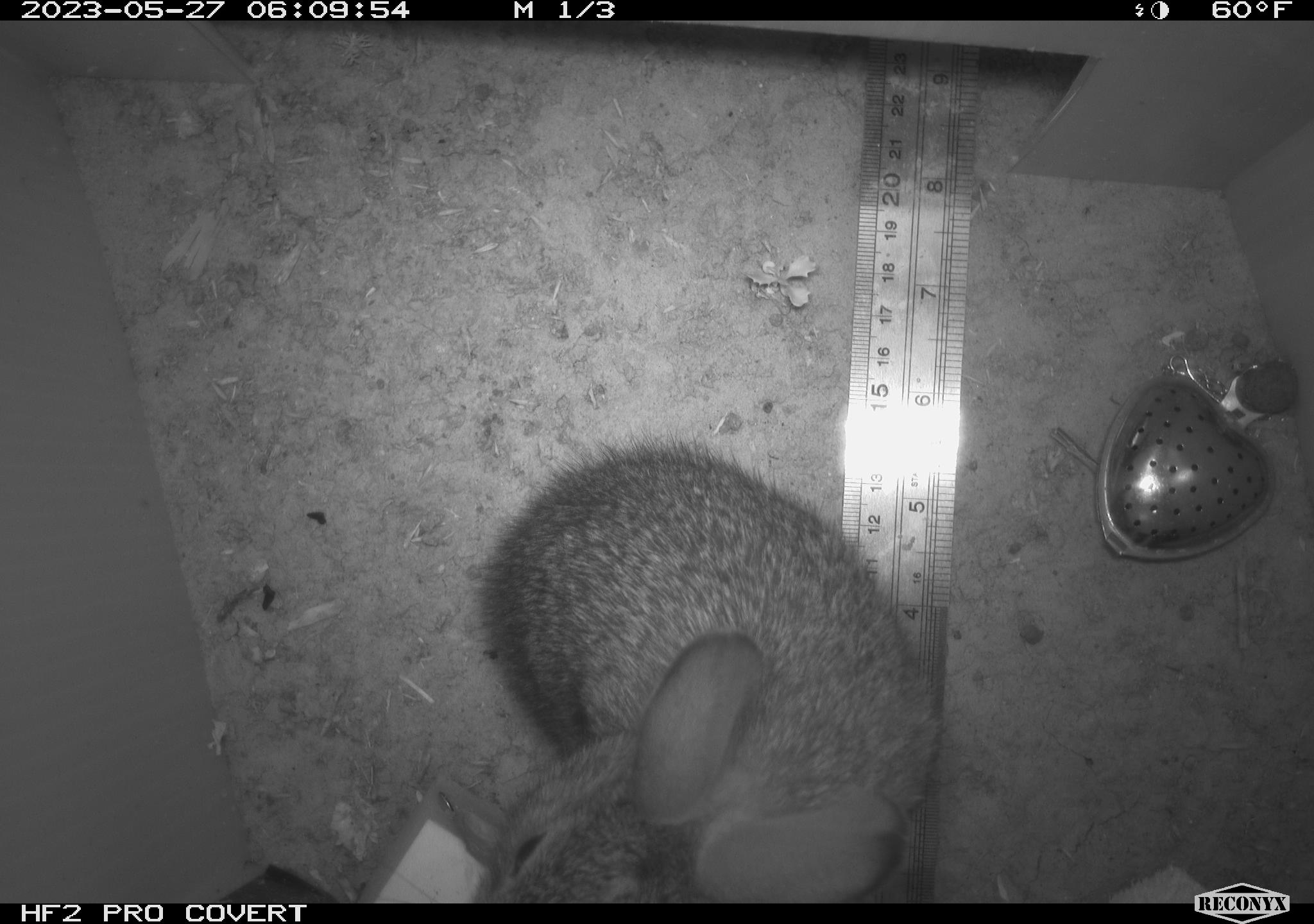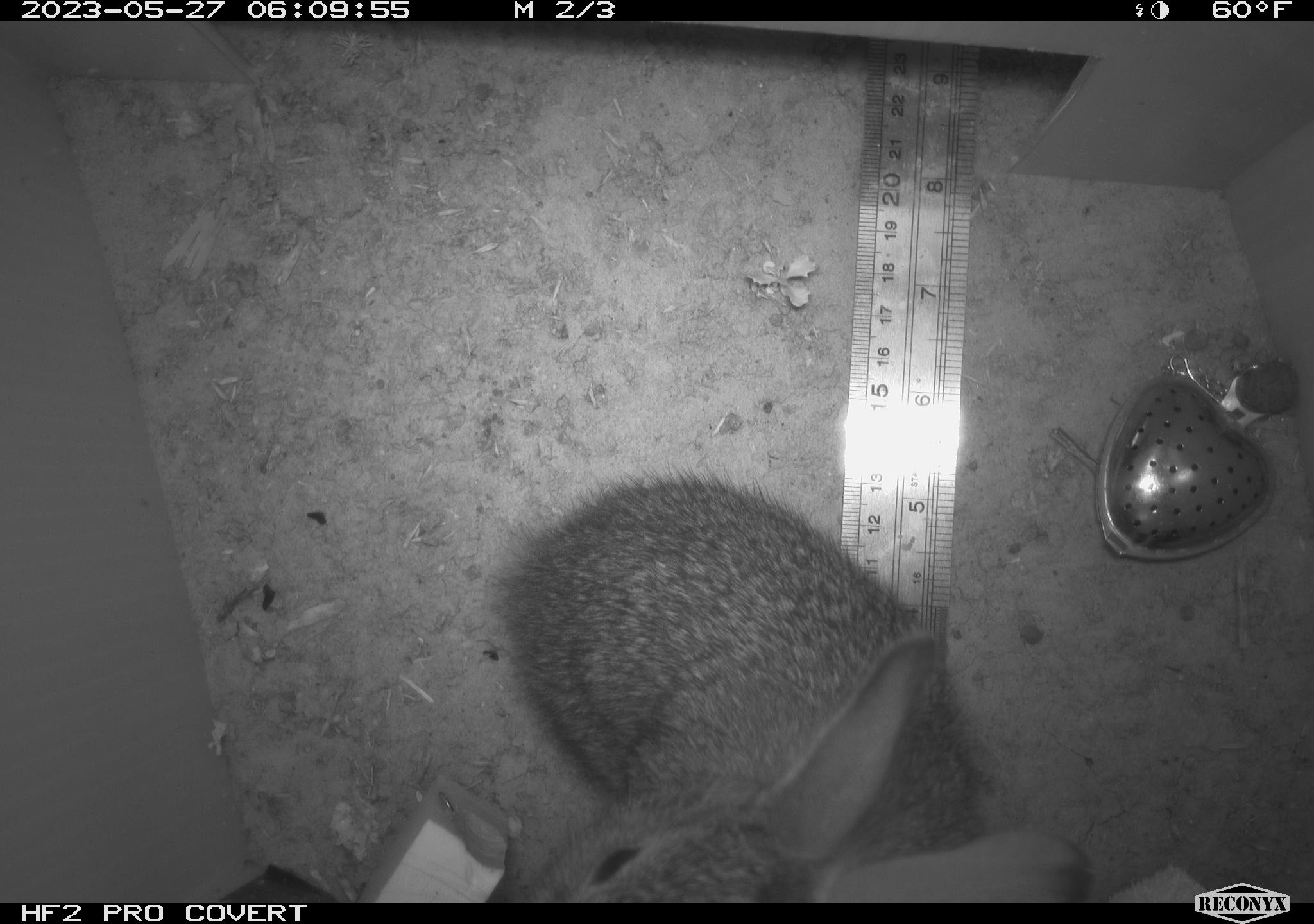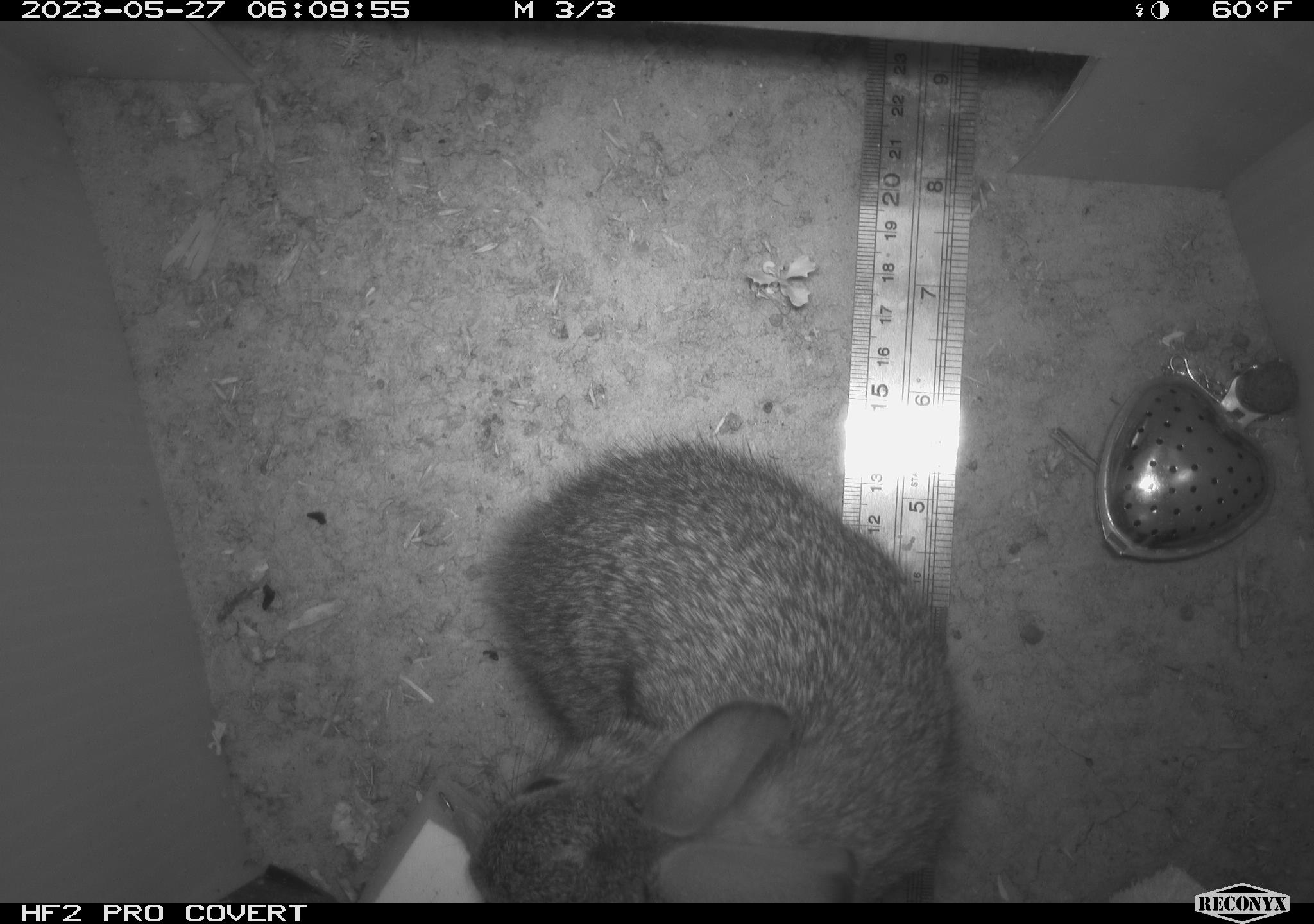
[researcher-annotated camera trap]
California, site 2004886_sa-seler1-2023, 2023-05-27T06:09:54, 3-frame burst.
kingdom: Animalia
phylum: Chordata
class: Mammalia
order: Lagomorpha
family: Leporidae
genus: Sylvilagus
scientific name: Sylvilagus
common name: cottontail rabbits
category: sylvilagus species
Sylvilagus species (cottontail rabbits) (Sylvilagus).